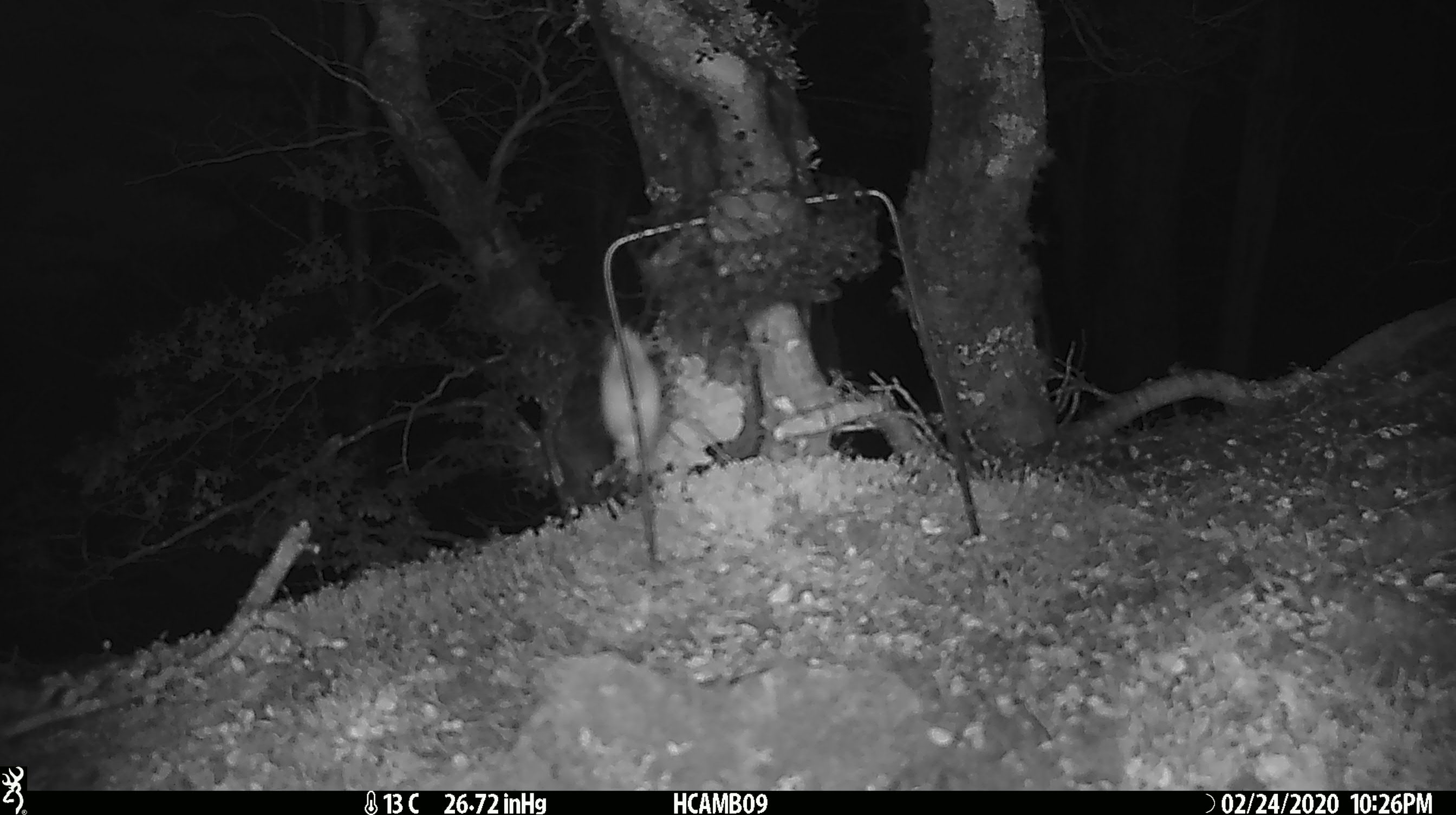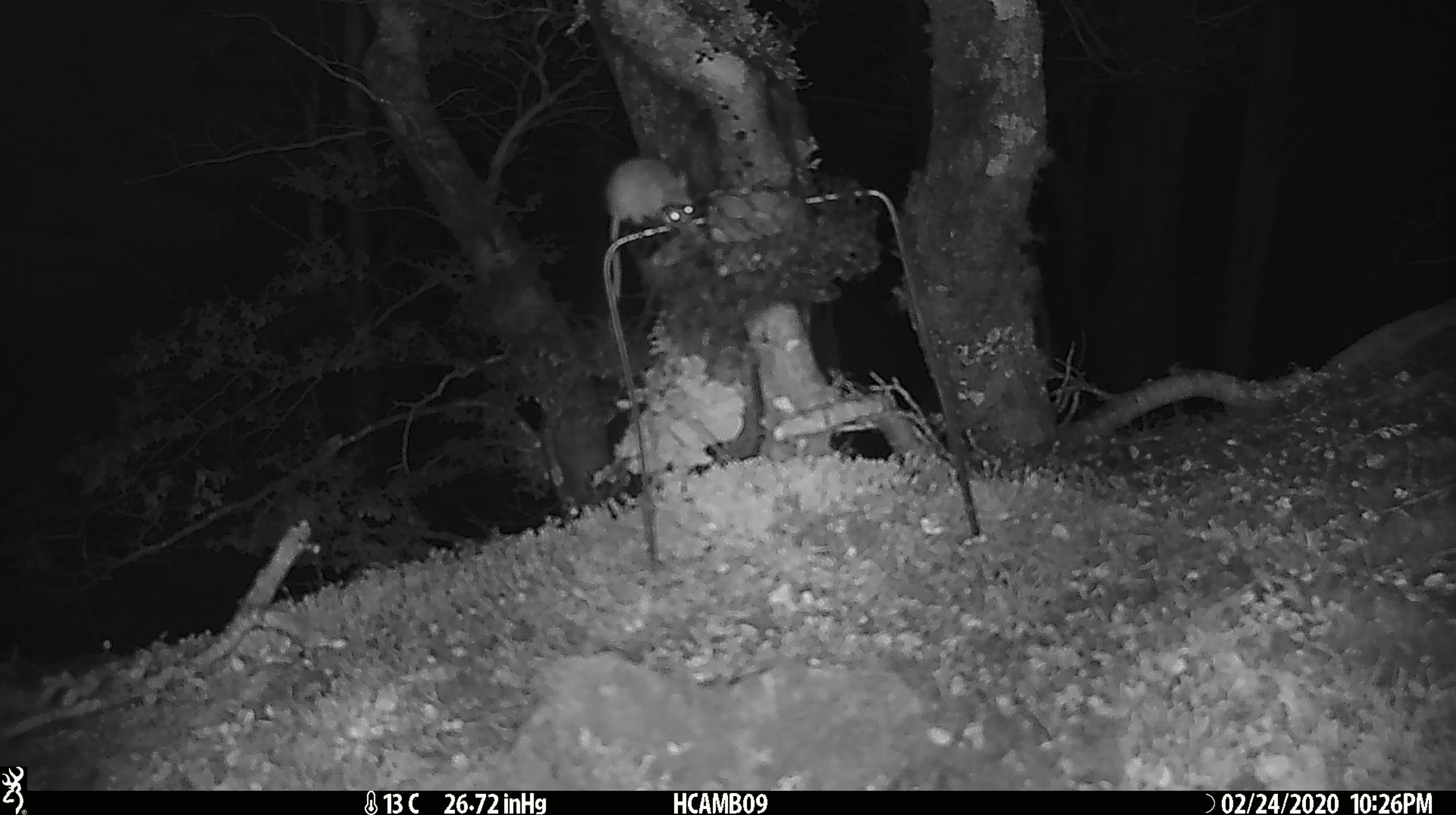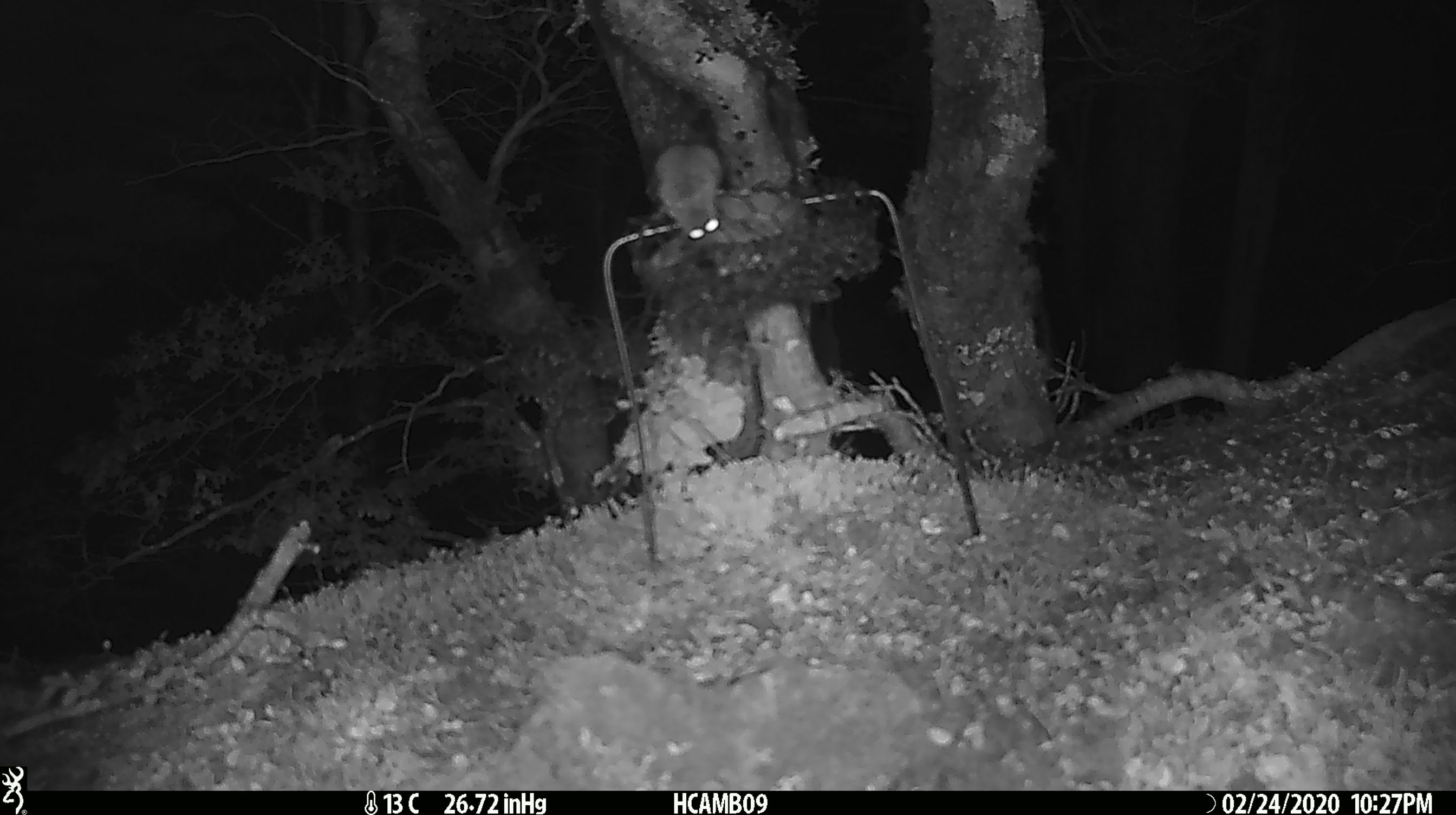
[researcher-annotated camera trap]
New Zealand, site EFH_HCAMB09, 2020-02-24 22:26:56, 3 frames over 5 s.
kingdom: Animalia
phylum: Chordata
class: Mammalia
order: Rodentia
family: Muridae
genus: Mus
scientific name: Mus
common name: mouse